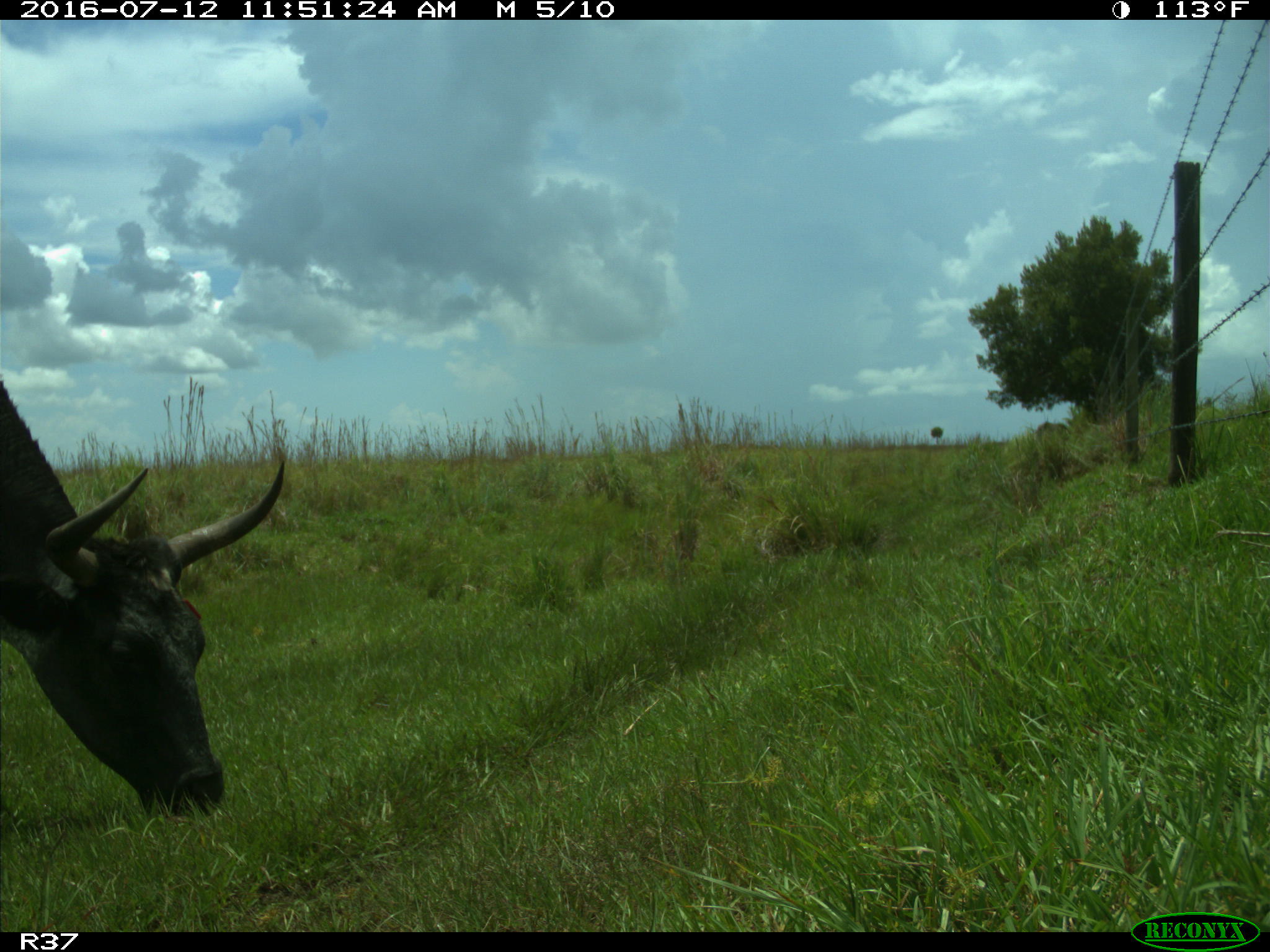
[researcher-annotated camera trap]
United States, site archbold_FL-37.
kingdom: Animalia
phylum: Chordata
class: Mammalia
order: Artiodactyla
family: Bovidae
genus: Bos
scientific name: Bos taurus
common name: domestic cow